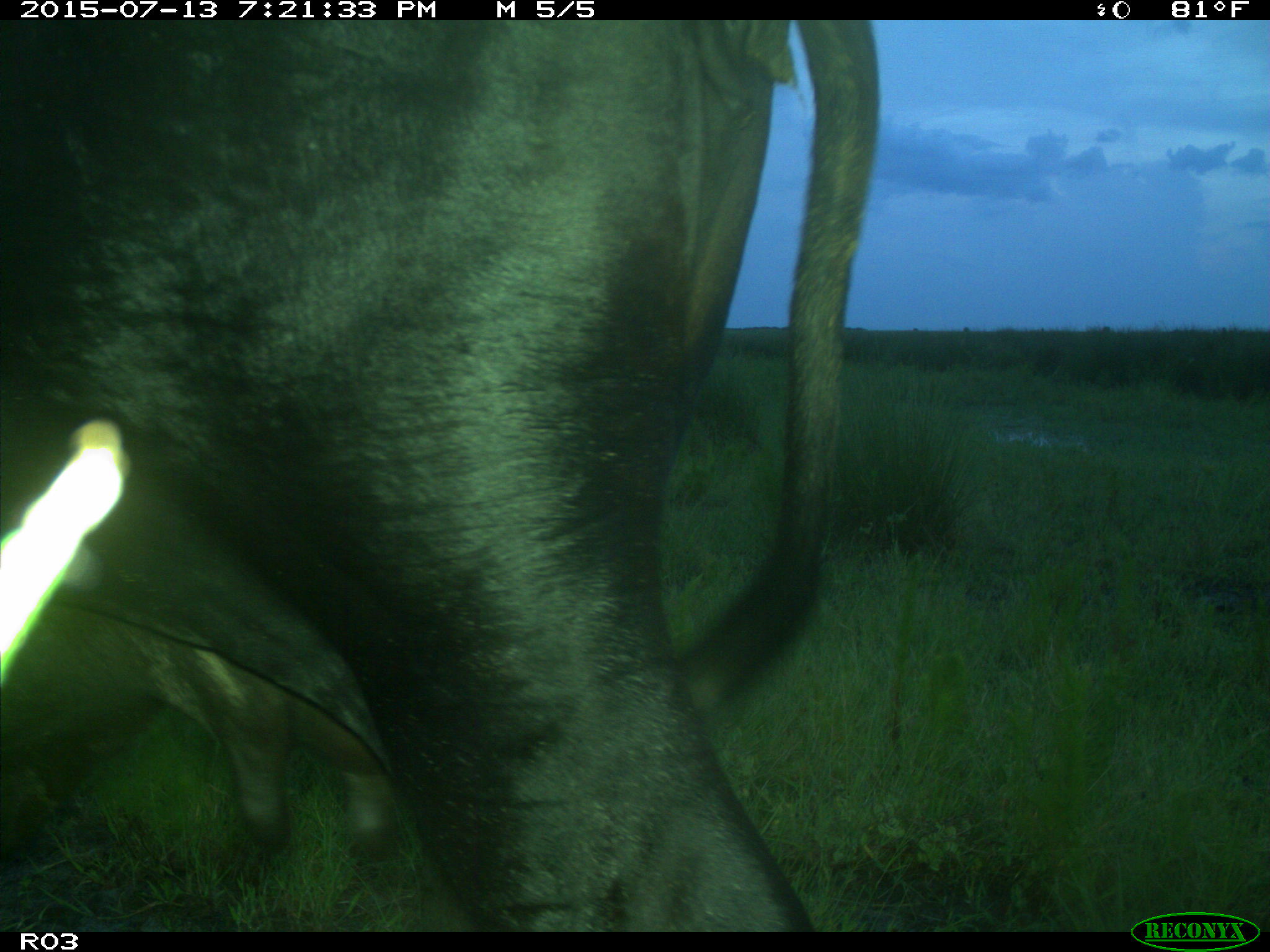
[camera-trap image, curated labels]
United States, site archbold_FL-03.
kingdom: Animalia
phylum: Chordata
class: Mammalia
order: Artiodactyla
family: Bovidae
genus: Bos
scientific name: Bos taurus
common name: domestic cow